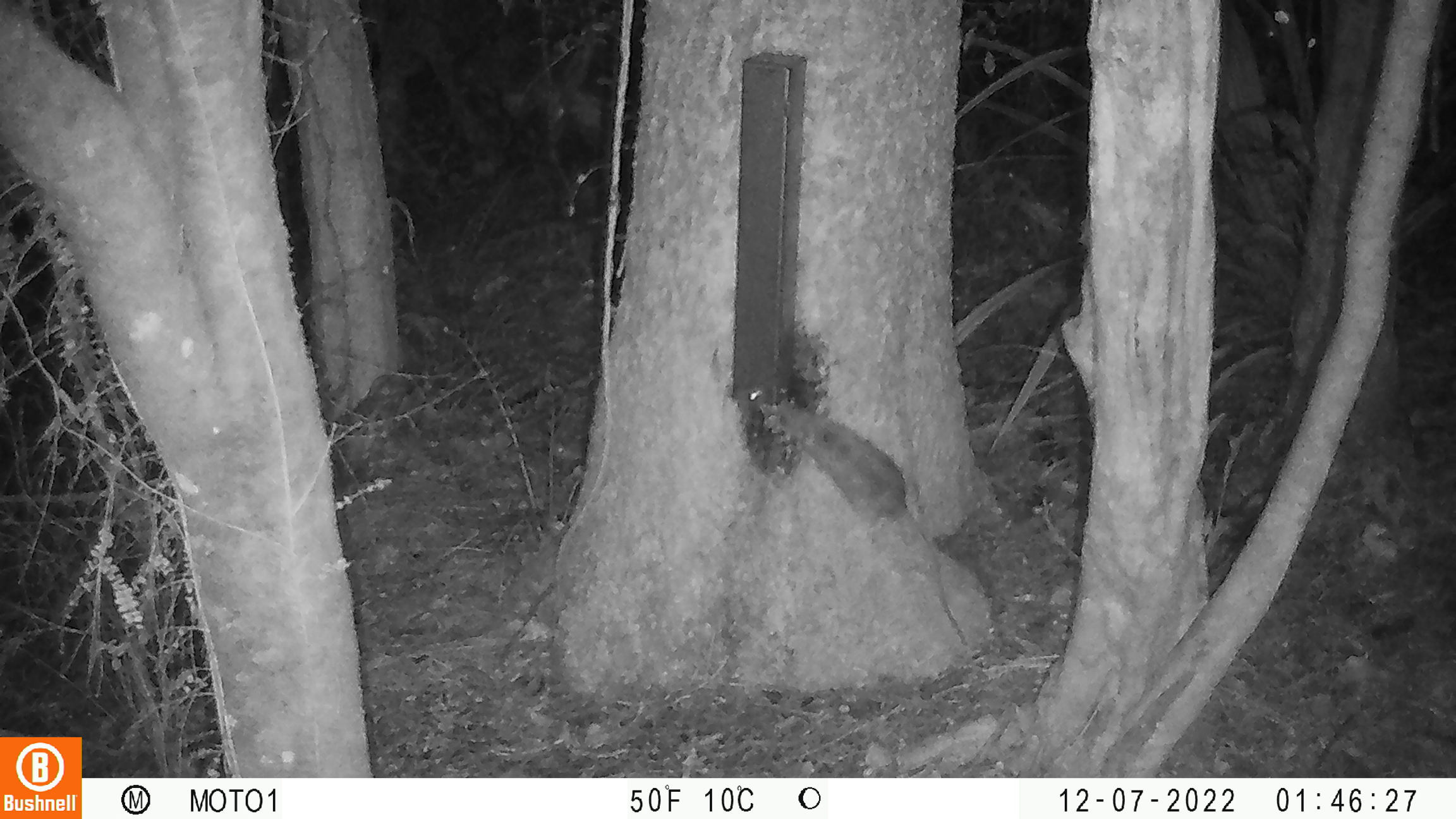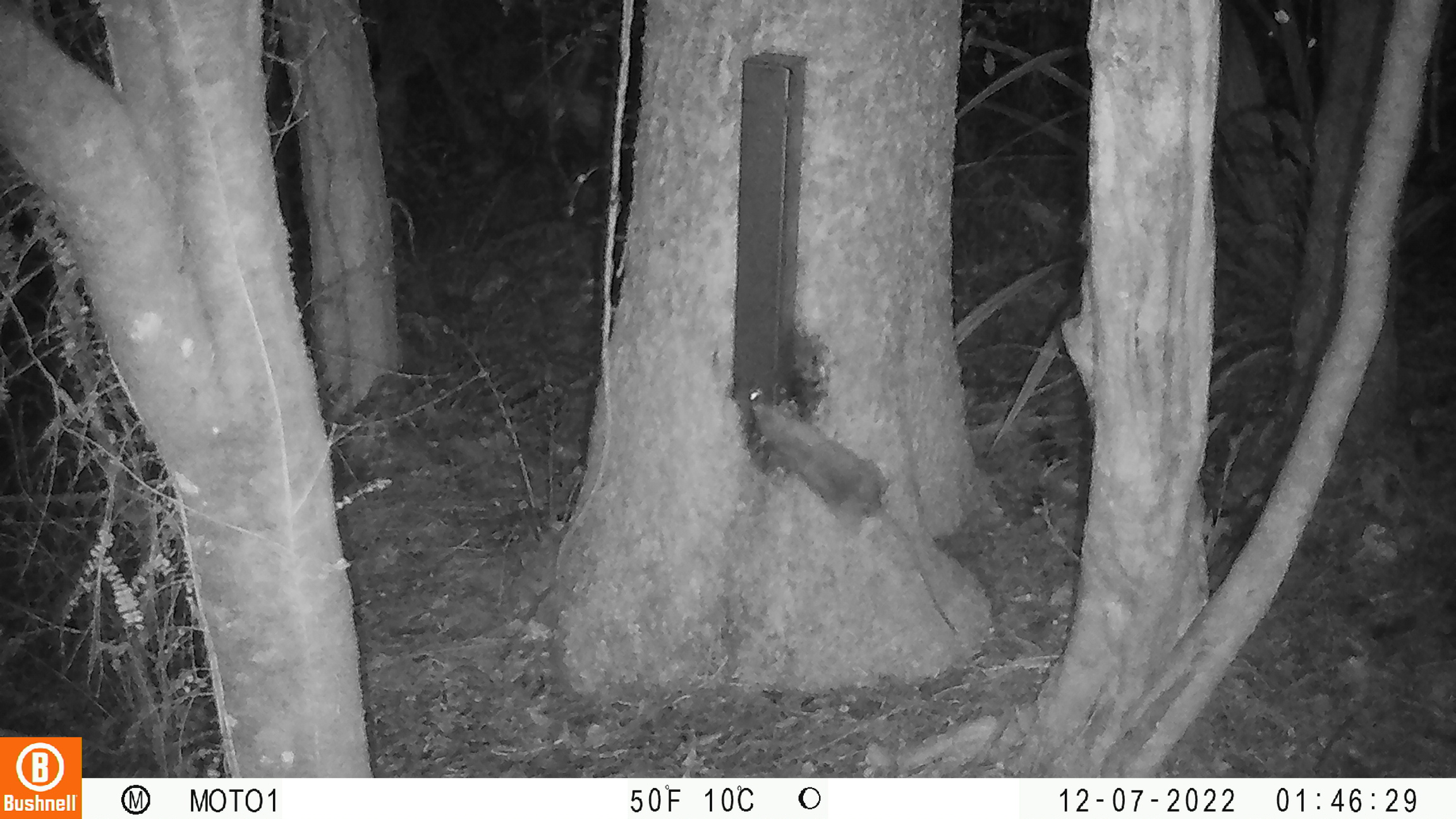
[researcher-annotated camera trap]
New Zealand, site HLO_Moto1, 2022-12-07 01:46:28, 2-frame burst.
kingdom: Animalia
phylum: Chordata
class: Mammalia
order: Rodentia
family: Muridae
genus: Rattus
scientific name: Rattus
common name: rat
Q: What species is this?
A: Rat (Rattus).